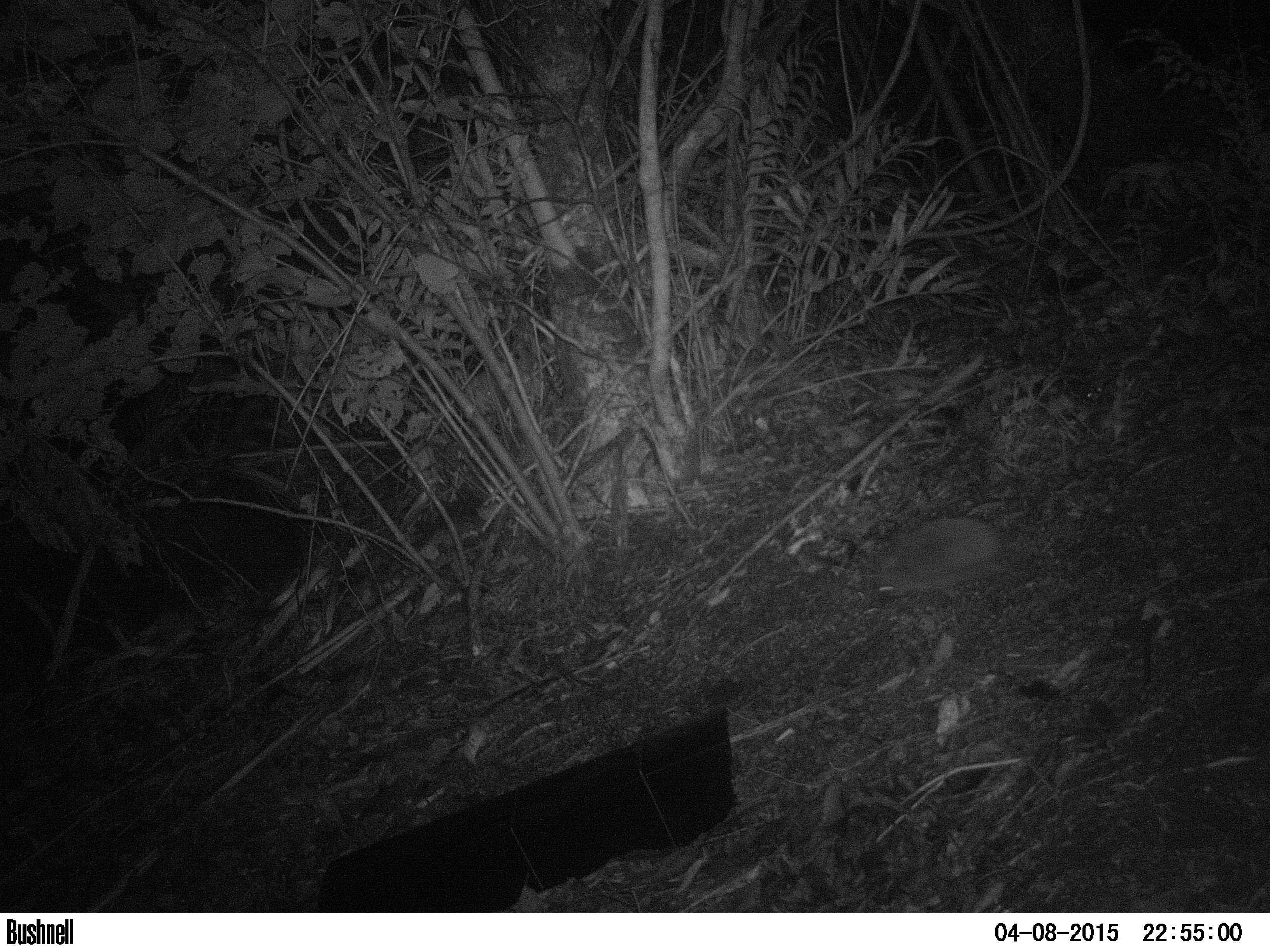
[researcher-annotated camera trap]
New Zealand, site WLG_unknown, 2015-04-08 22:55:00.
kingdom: Animalia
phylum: Chordata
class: Mammalia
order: Eulipotyphla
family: Erinaceidae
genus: Erinaceus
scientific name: Erinaceus europaeus europaeus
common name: european hedgehog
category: hedgehog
Hedgehog (european hedgehog) (Erinaceus europaeus europaeus).